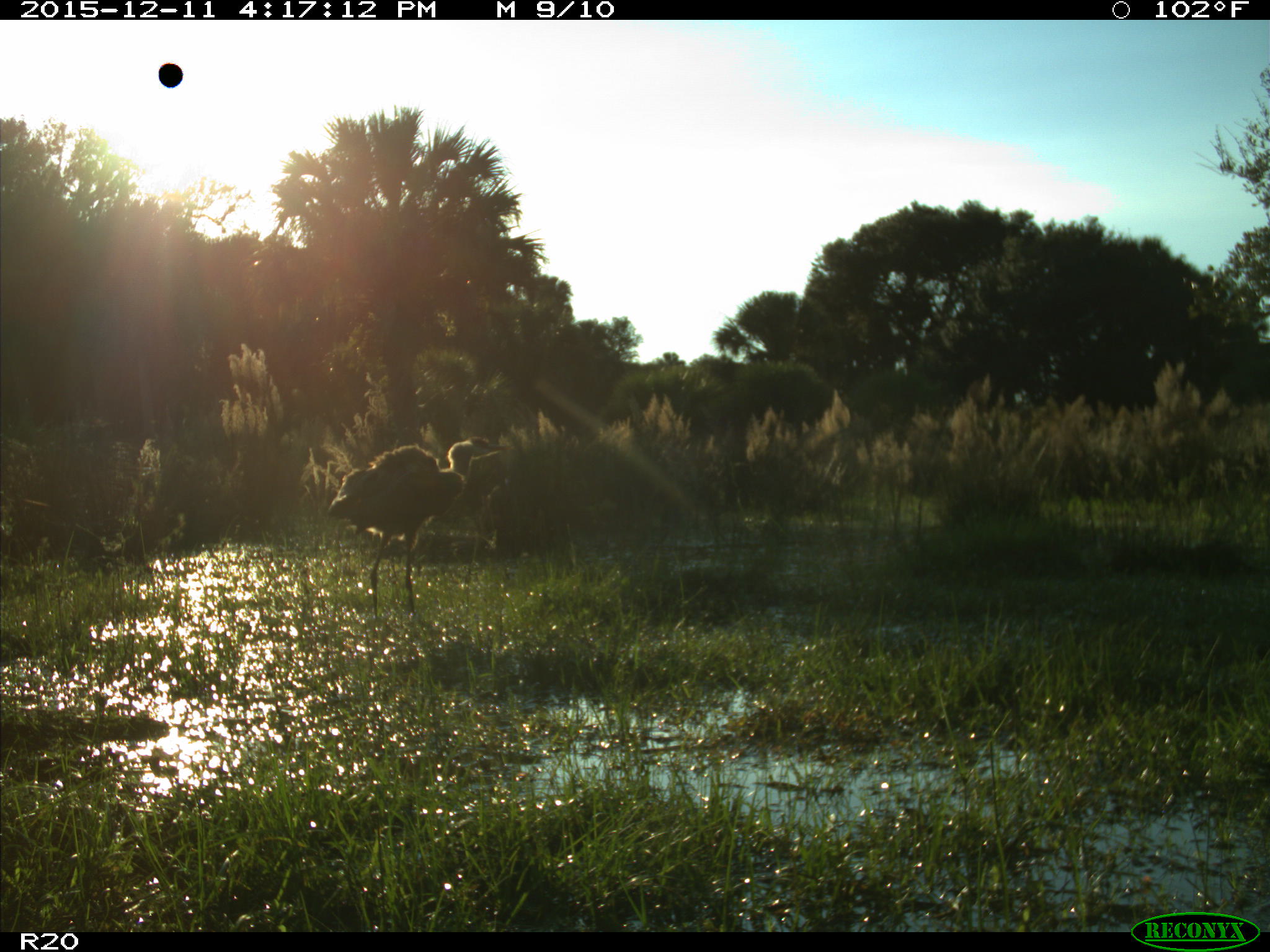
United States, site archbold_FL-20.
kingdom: Animalia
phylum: Chordata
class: Aves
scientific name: Aves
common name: birds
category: unidentified bird